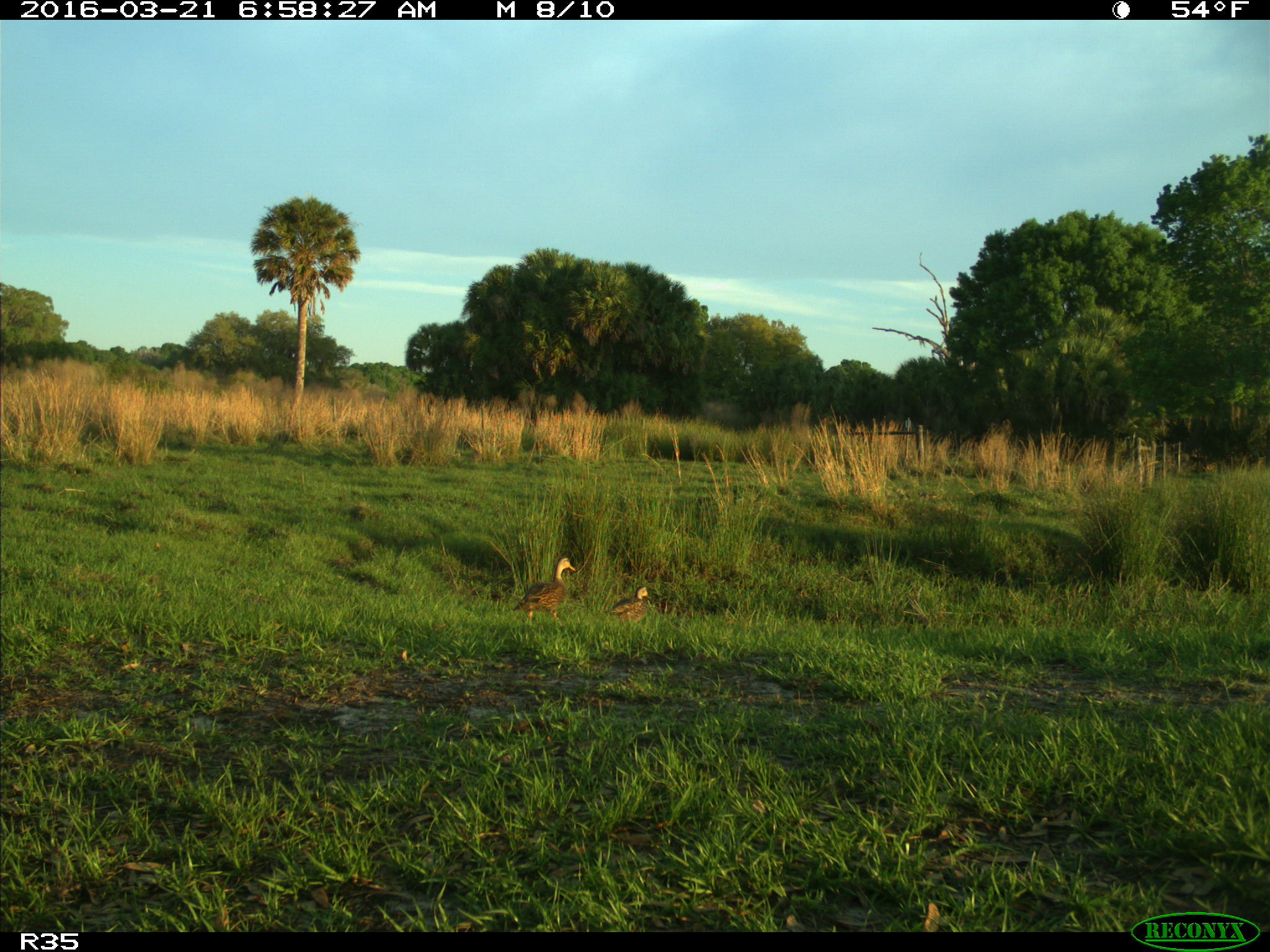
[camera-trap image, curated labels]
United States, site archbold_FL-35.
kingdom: Animalia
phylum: Chordata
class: Aves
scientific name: Aves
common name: birds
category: unidentified bird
Unidentified bird (birds) (Aves).